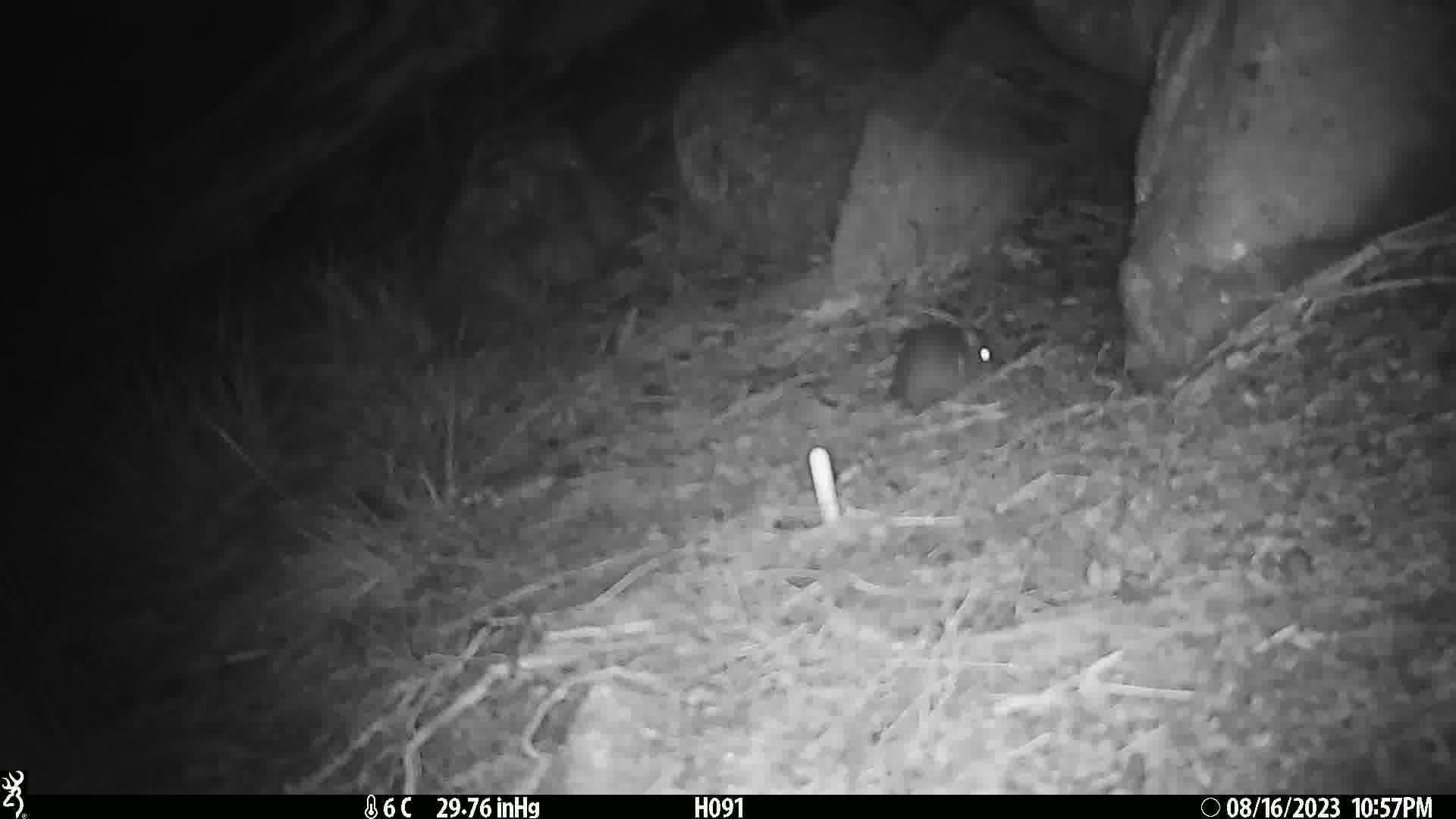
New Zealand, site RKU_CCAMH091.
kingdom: Animalia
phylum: Chordata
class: Mammalia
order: Rodentia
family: Muridae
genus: Rattus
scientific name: Rattus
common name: rat